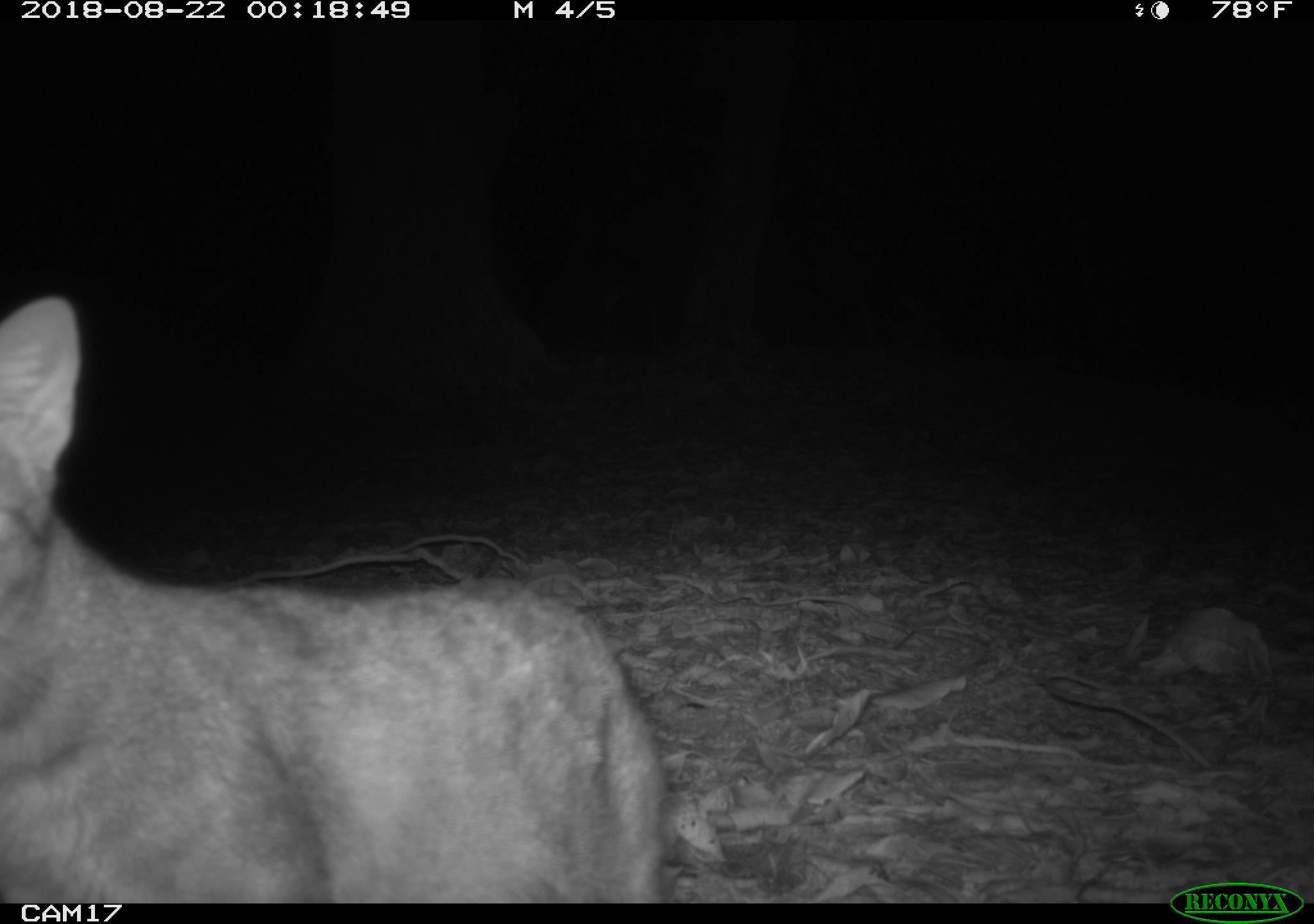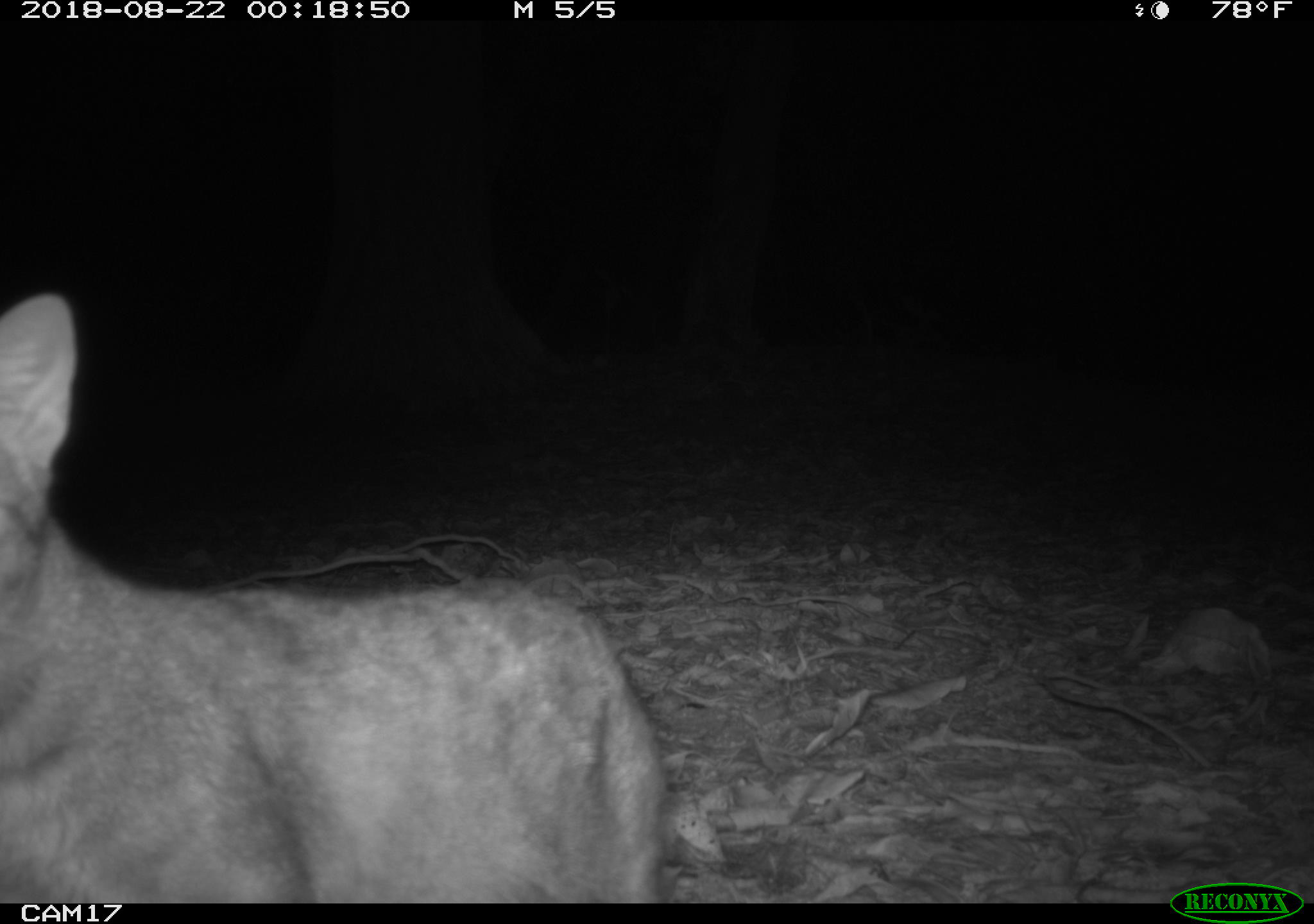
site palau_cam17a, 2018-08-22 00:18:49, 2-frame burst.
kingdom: Animalia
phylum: Chordata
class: Mammalia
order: Carnivora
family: Felidae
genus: Felis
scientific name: Felis catus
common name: cat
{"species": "cat (Felis catus)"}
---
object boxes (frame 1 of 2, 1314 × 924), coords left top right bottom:
cat: 0 281 683 902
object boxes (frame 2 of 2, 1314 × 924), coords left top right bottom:
cat: 0 282 693 900